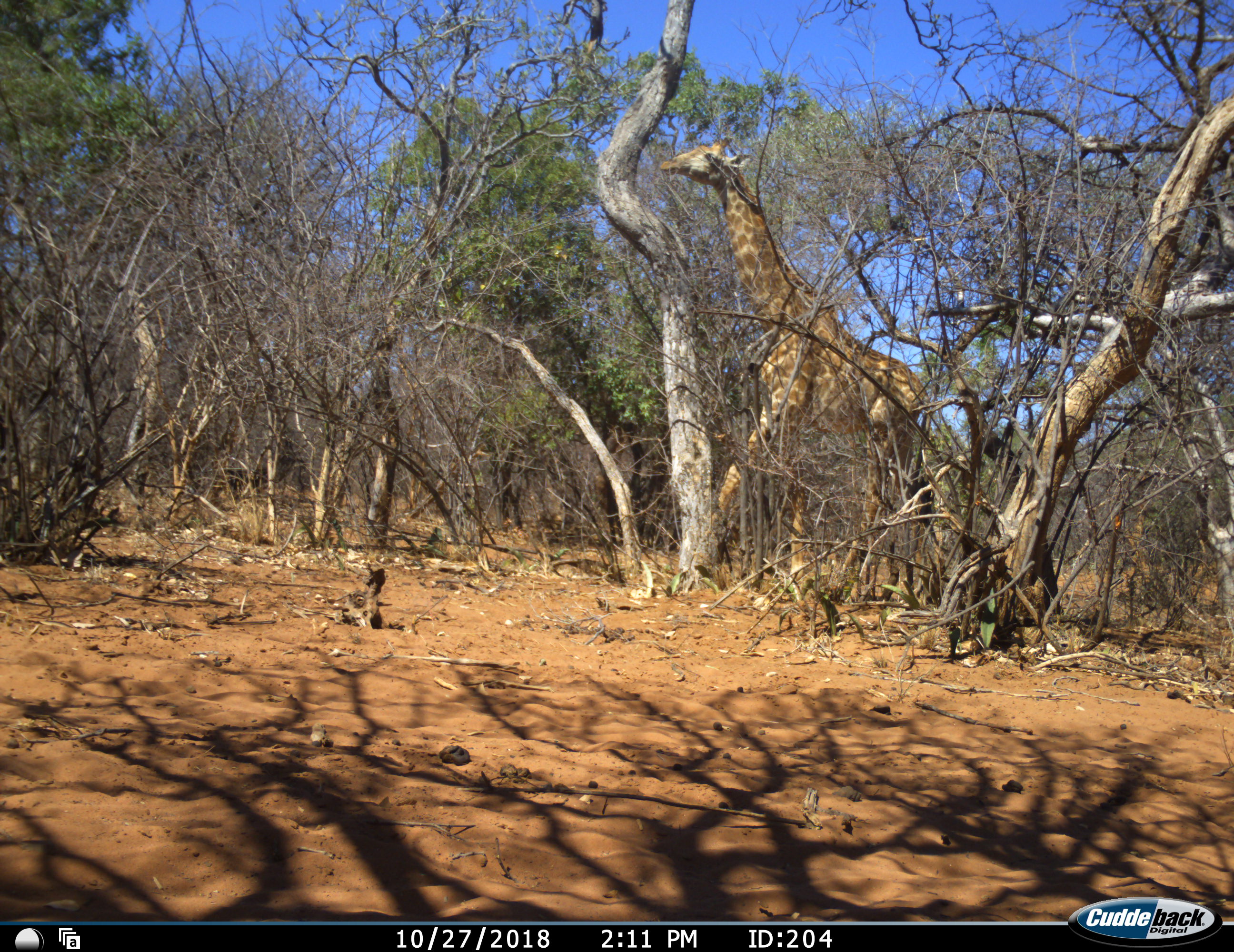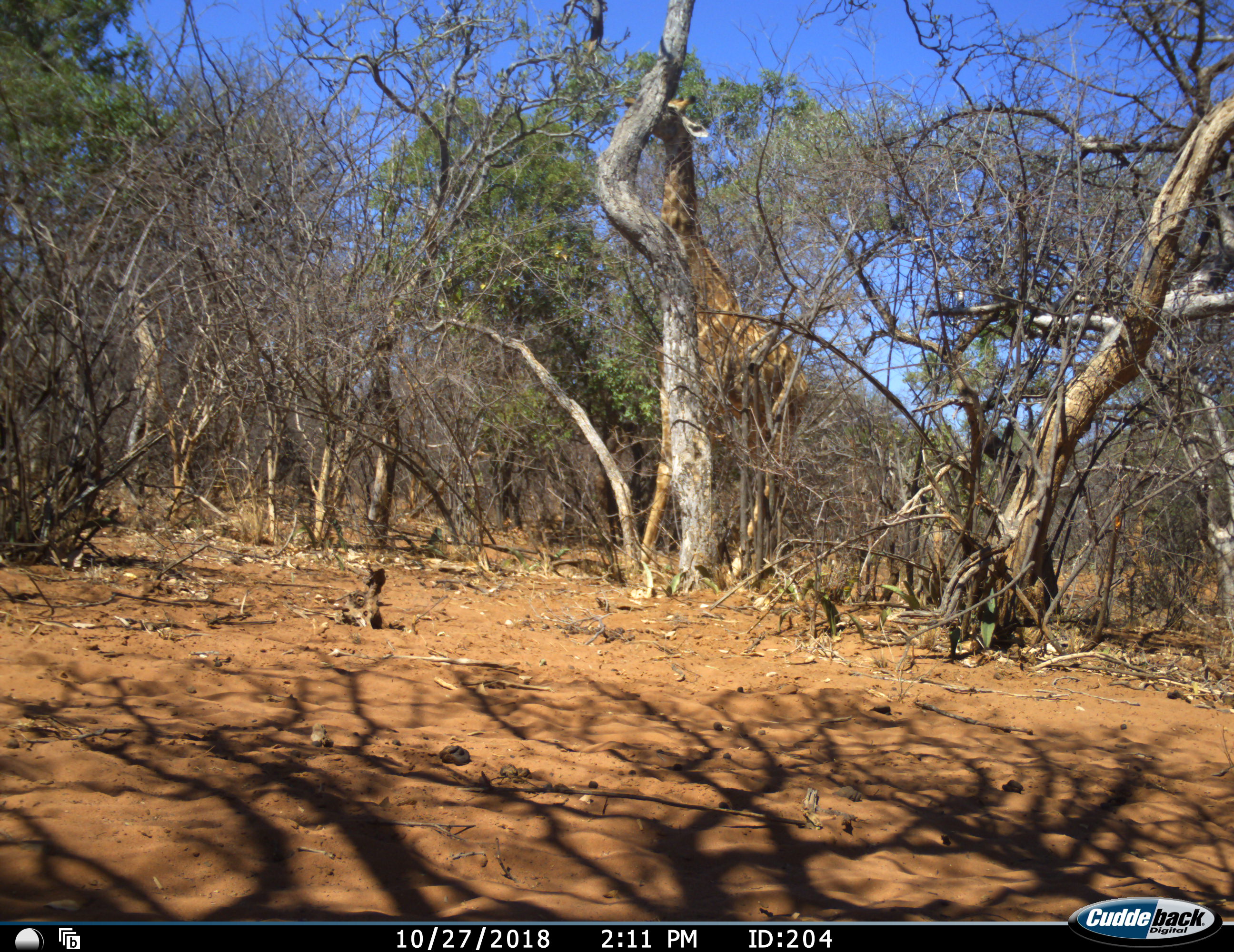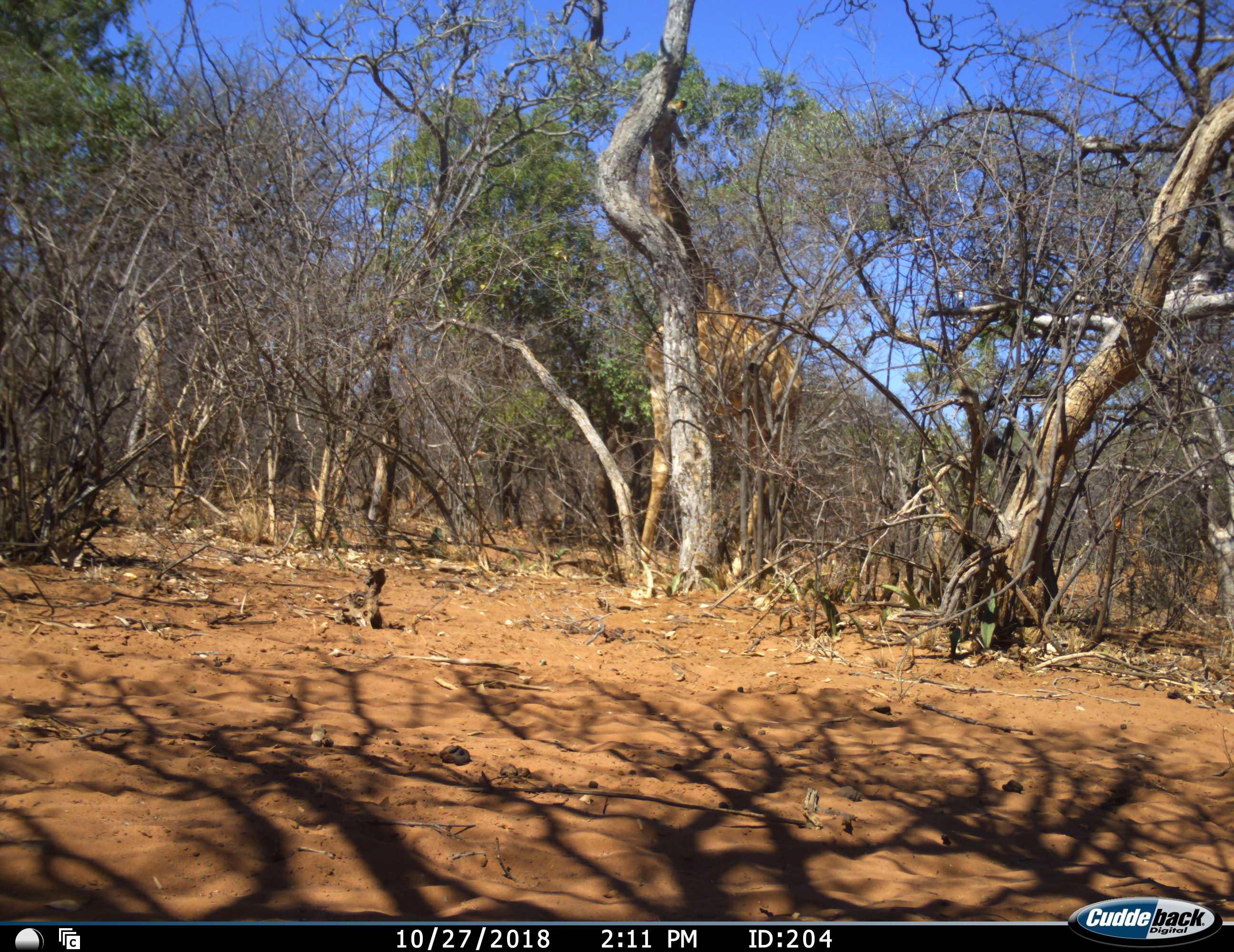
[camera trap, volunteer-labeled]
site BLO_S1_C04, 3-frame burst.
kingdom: Animalia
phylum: Chordata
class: Mammalia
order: Artiodactyla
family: Giraffidae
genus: Giraffa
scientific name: Giraffa camelopardalis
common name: giraffe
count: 1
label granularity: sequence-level